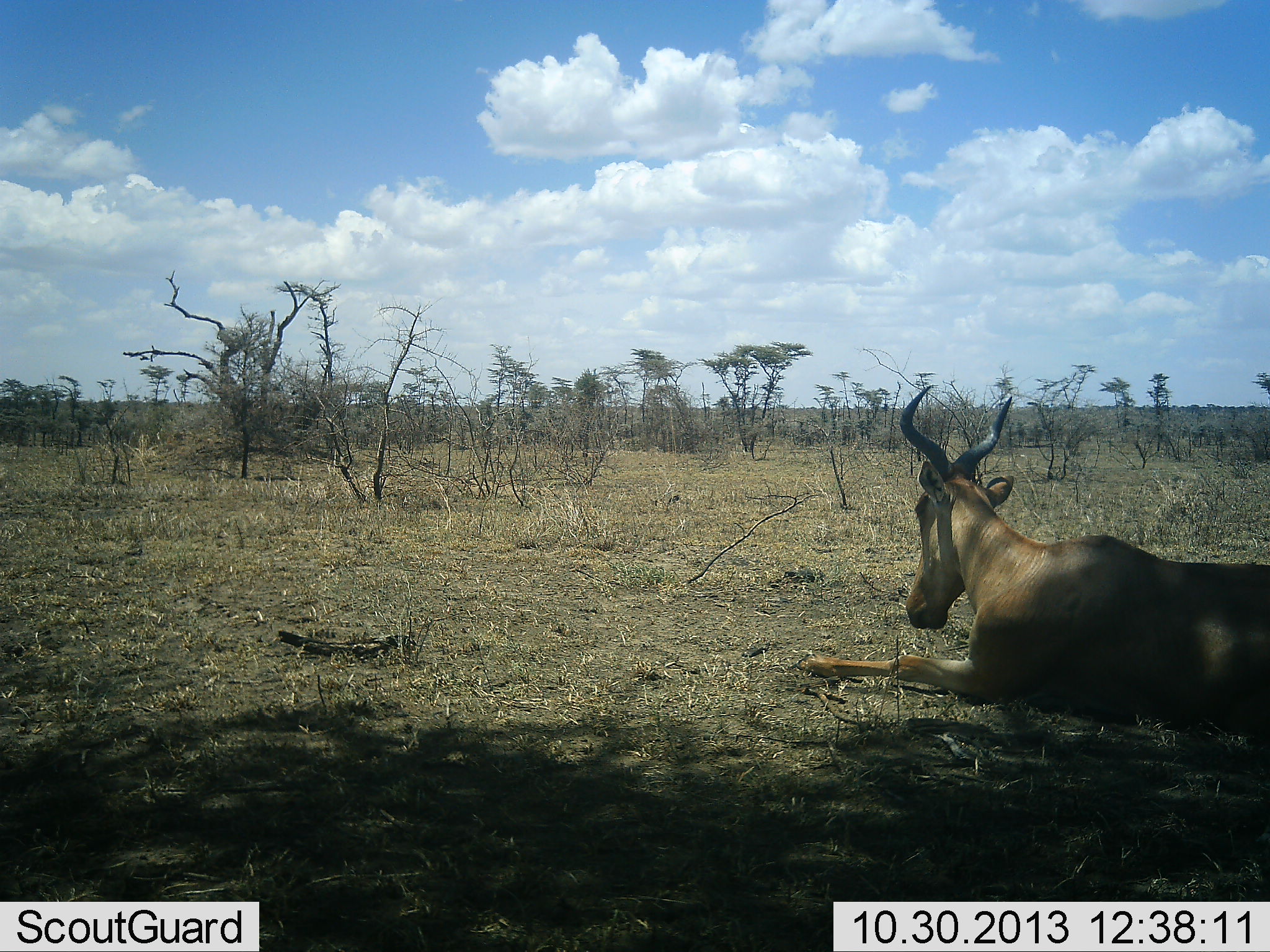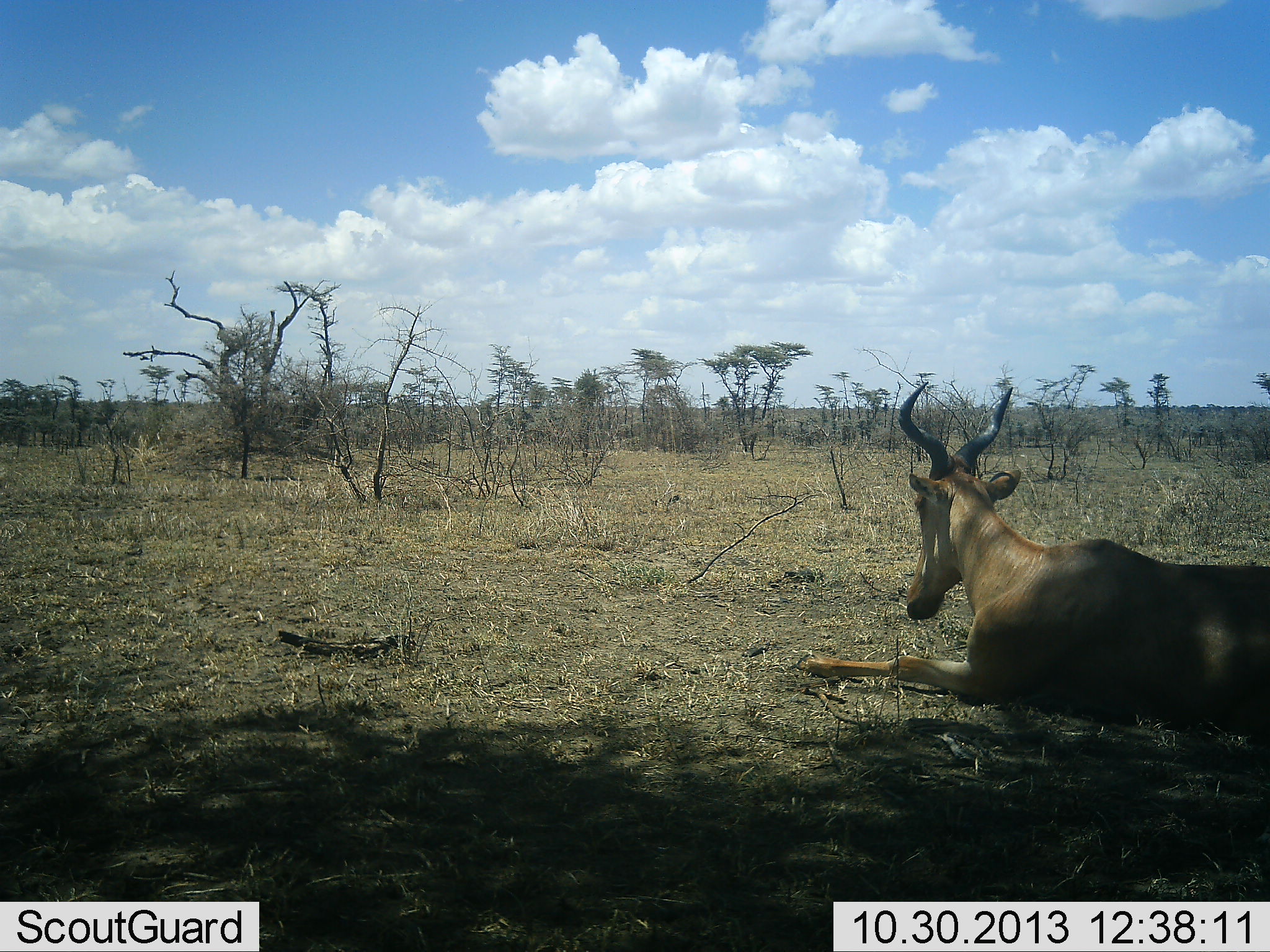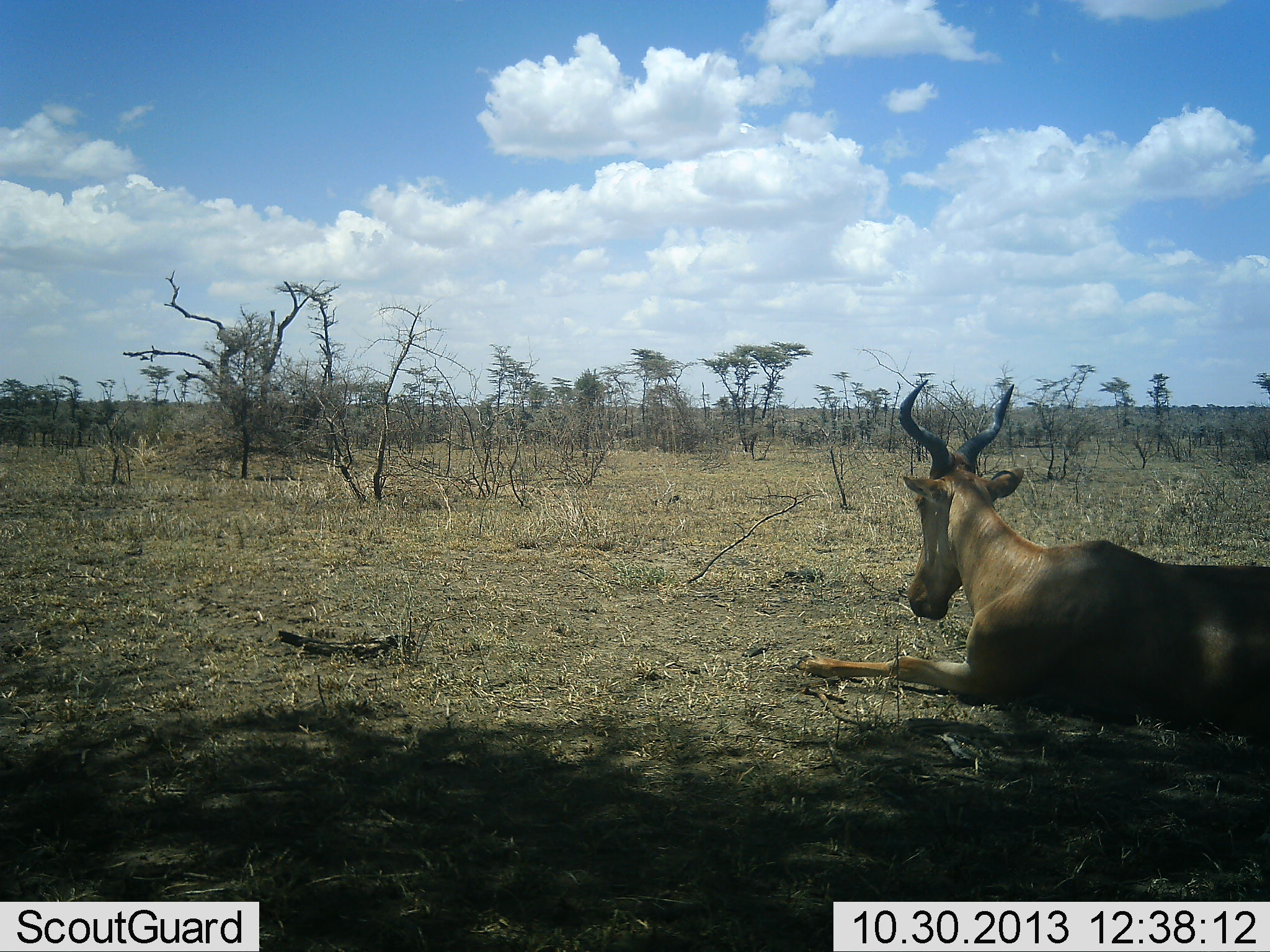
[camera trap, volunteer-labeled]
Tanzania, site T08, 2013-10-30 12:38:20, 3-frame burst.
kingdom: Animalia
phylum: Chordata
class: Mammalia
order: Artiodactyla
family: Bovidae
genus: Alcelaphus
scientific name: Alcelaphus buselaphus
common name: hartebeest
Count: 1.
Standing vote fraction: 0%.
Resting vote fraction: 100%.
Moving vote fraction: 0%.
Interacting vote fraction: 0%.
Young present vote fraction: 0%.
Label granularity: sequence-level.